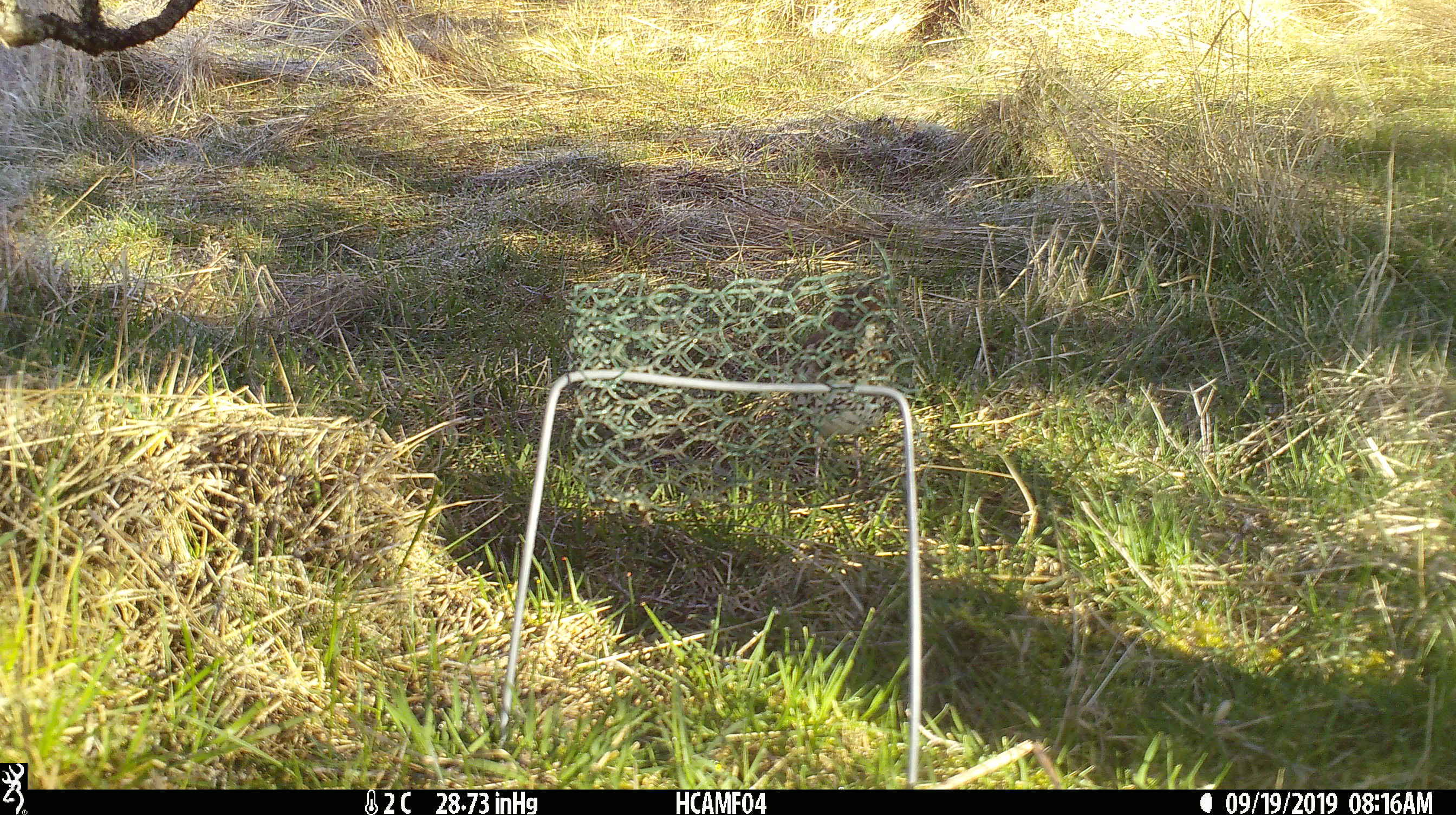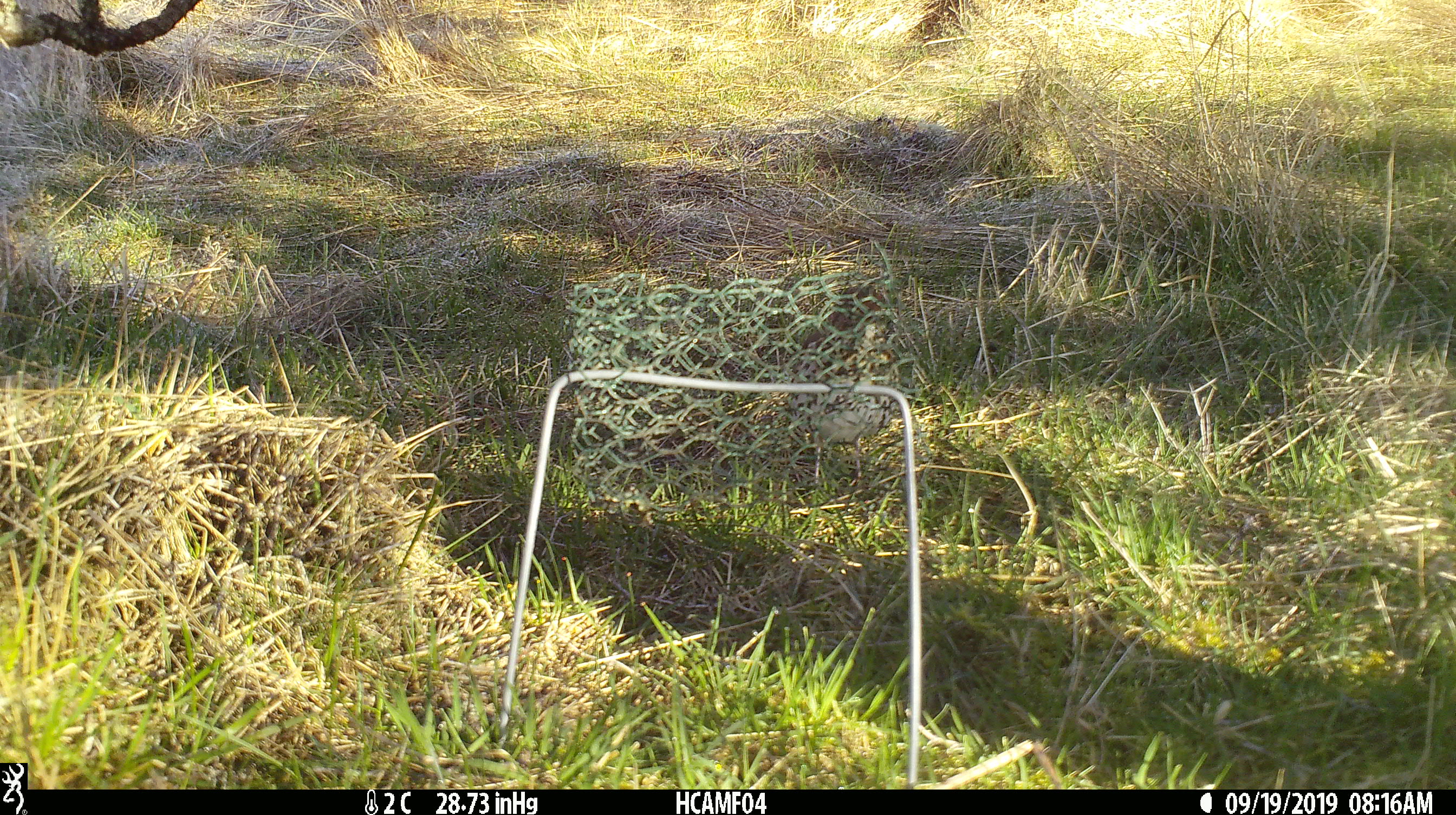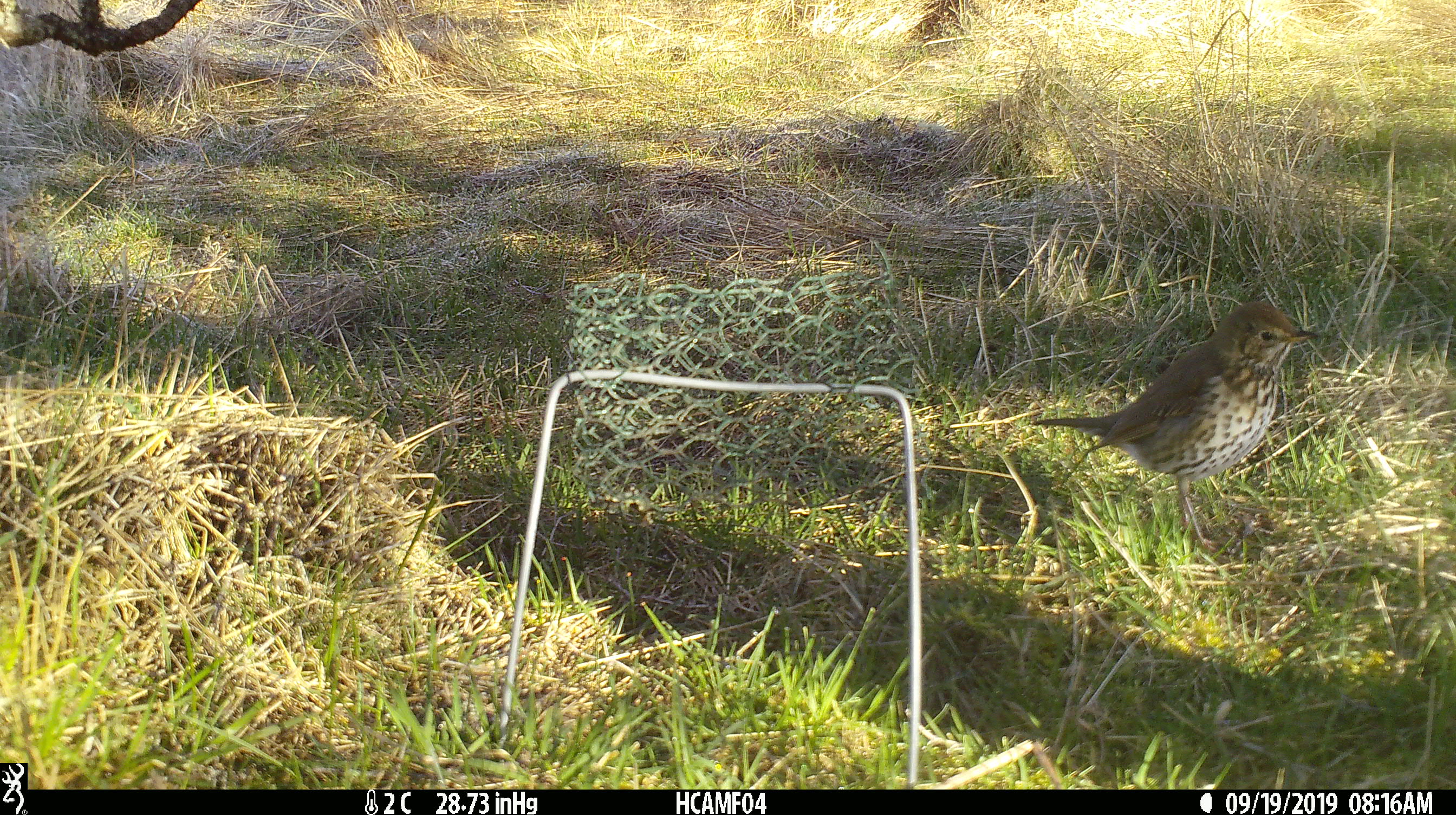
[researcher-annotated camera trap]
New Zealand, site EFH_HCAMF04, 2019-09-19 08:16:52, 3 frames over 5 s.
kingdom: Animalia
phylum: Chordata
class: Aves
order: Passeriformes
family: Turdidae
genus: Turdus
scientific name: Turdus philomelos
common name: song thrush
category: thrush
Thrush (song thrush) (Turdus philomelos).